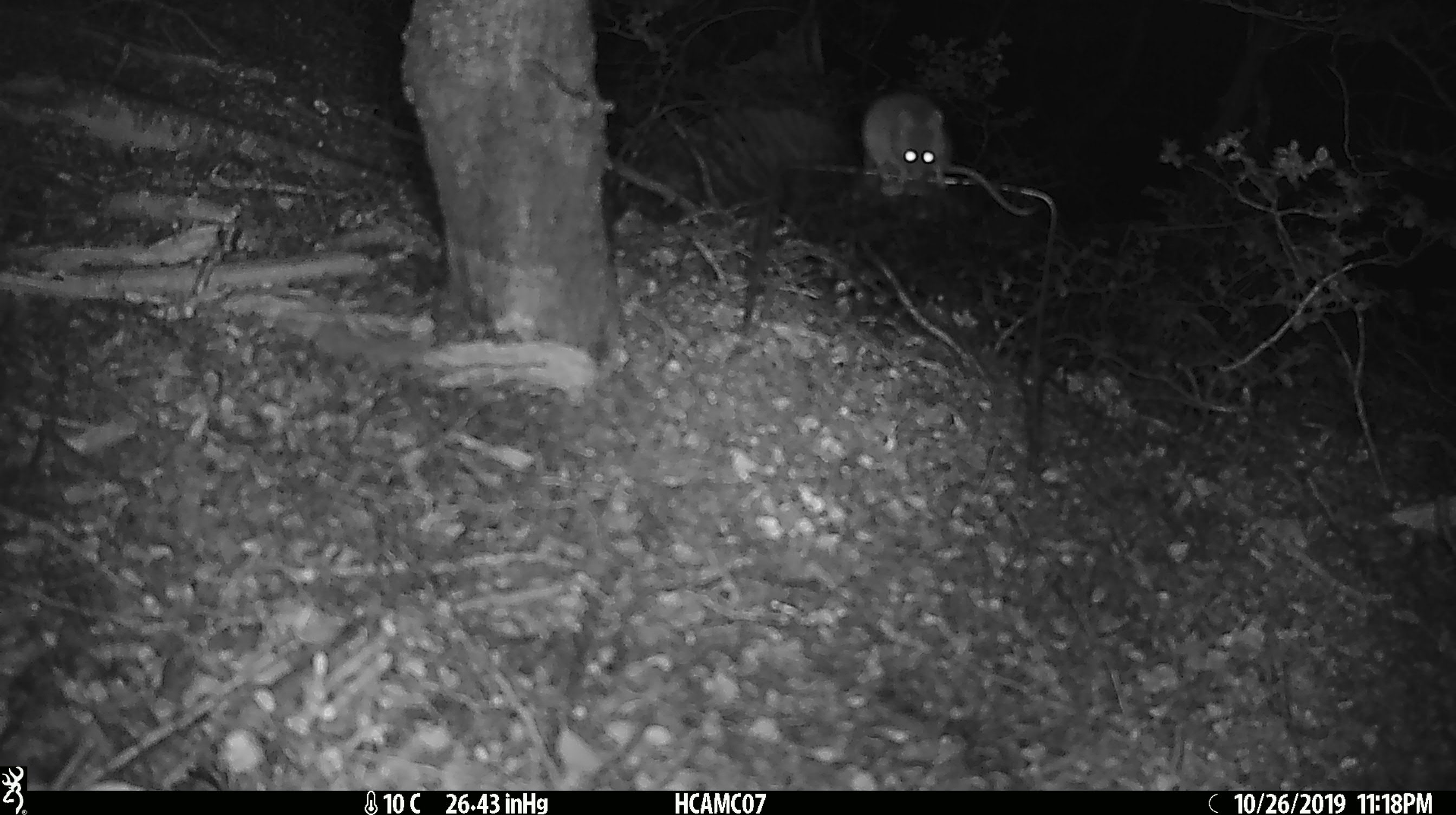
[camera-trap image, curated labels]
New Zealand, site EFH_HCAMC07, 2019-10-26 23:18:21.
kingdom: Animalia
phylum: Chordata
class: Mammalia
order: Rodentia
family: Muridae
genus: Mus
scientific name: Mus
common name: mouse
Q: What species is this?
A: Mouse (Mus).